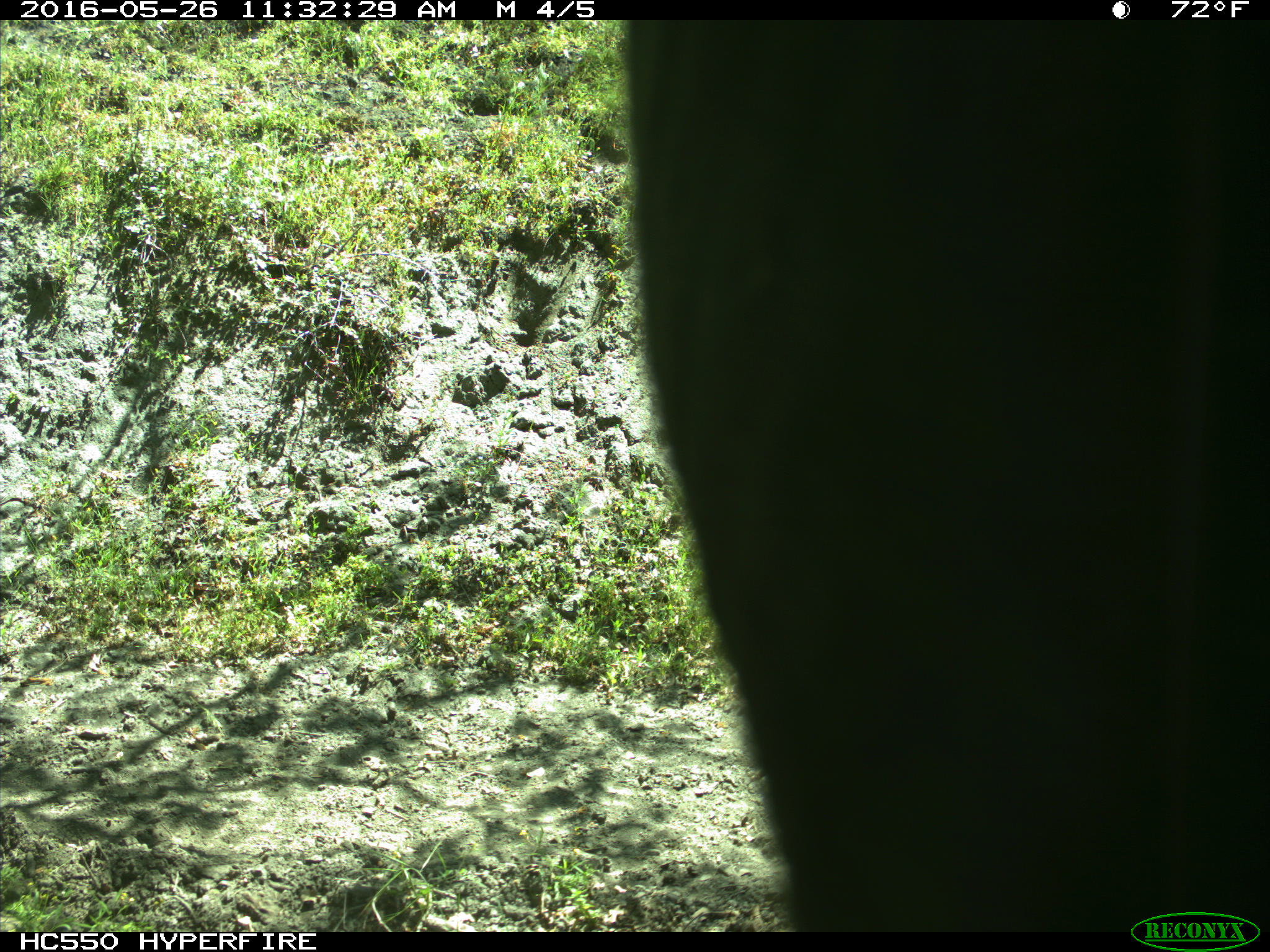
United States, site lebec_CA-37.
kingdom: Animalia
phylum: Chordata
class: Mammalia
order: Artiodactyla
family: Bovidae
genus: Bos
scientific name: Bos taurus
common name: domestic cow